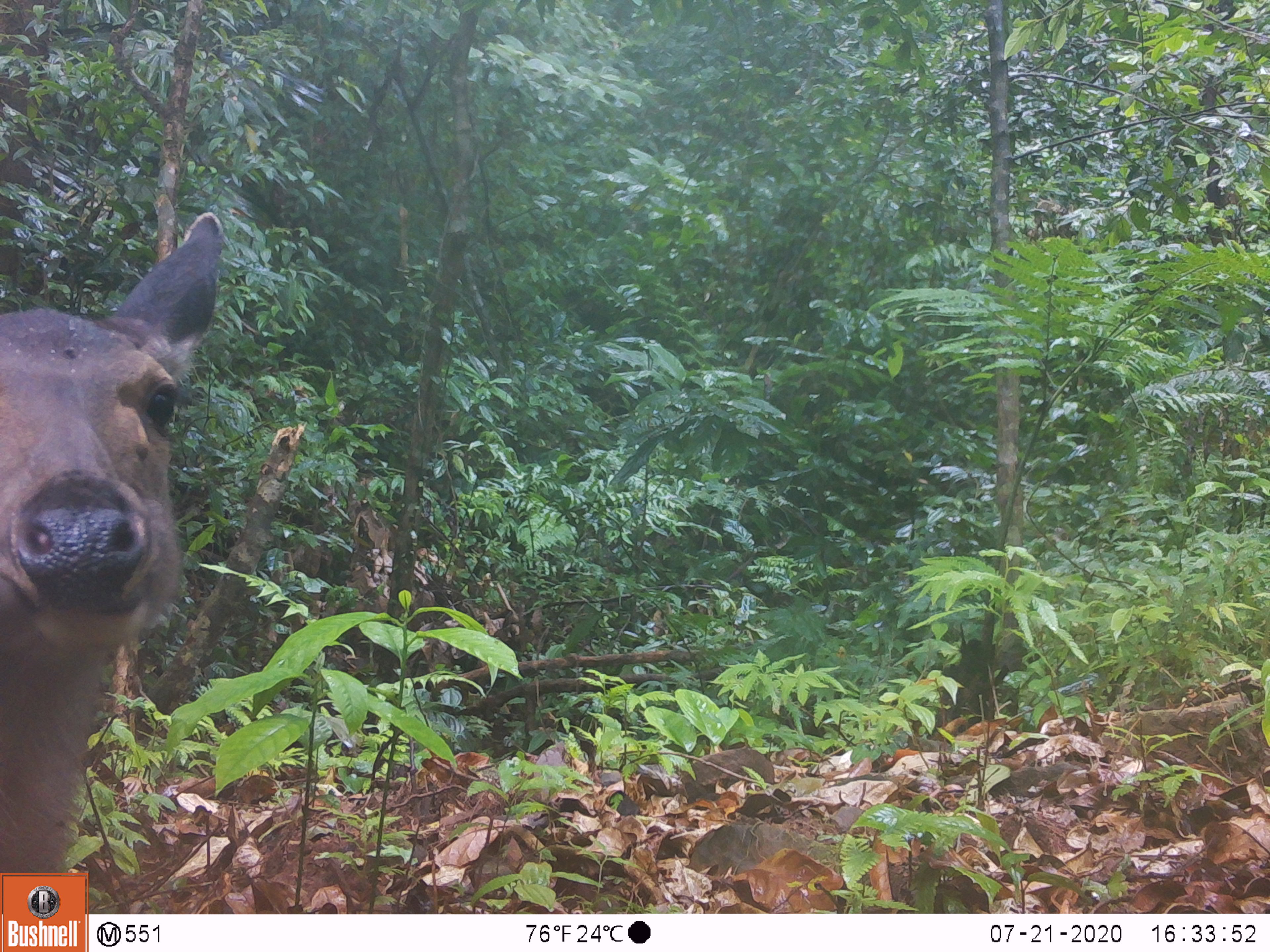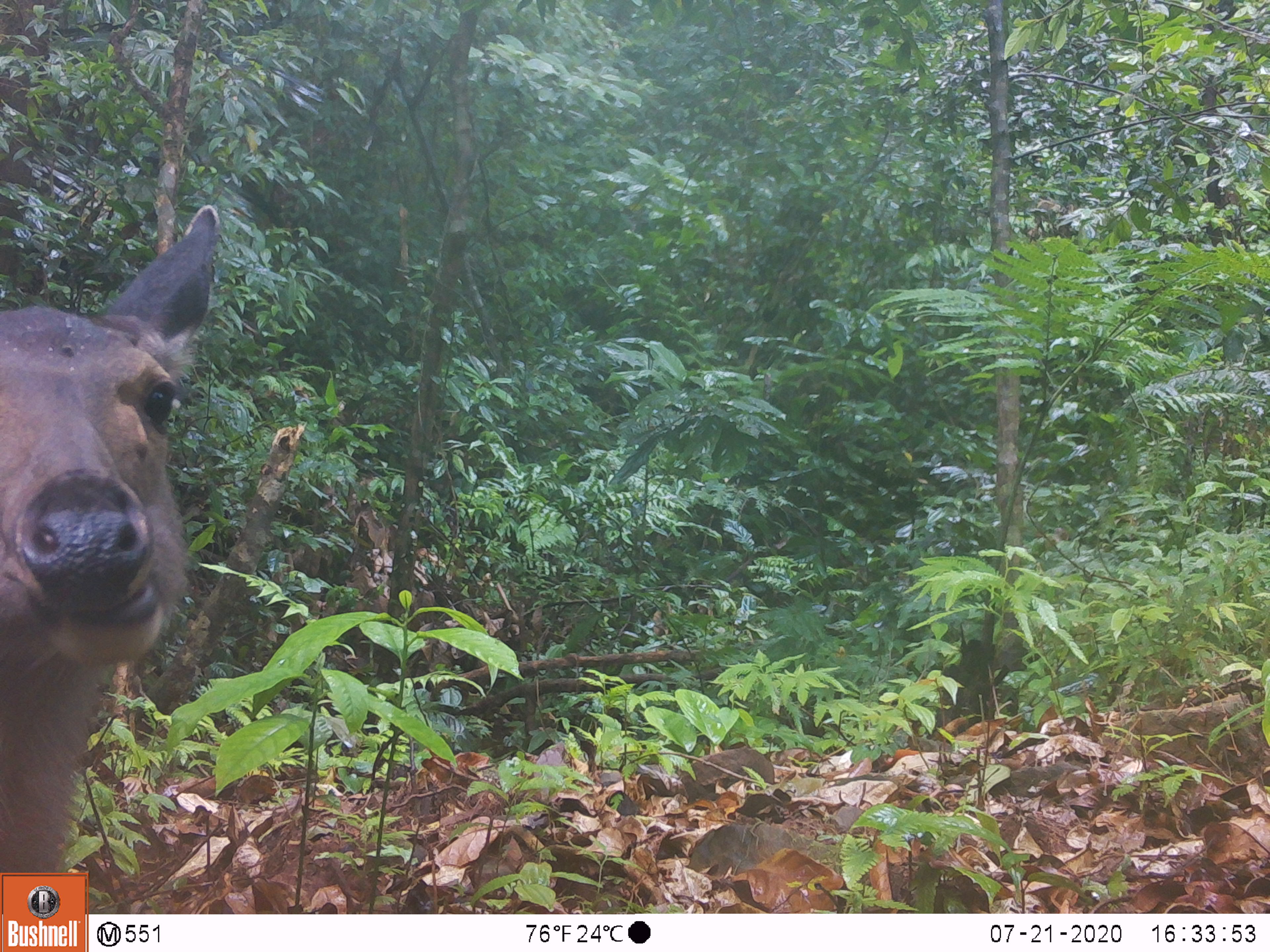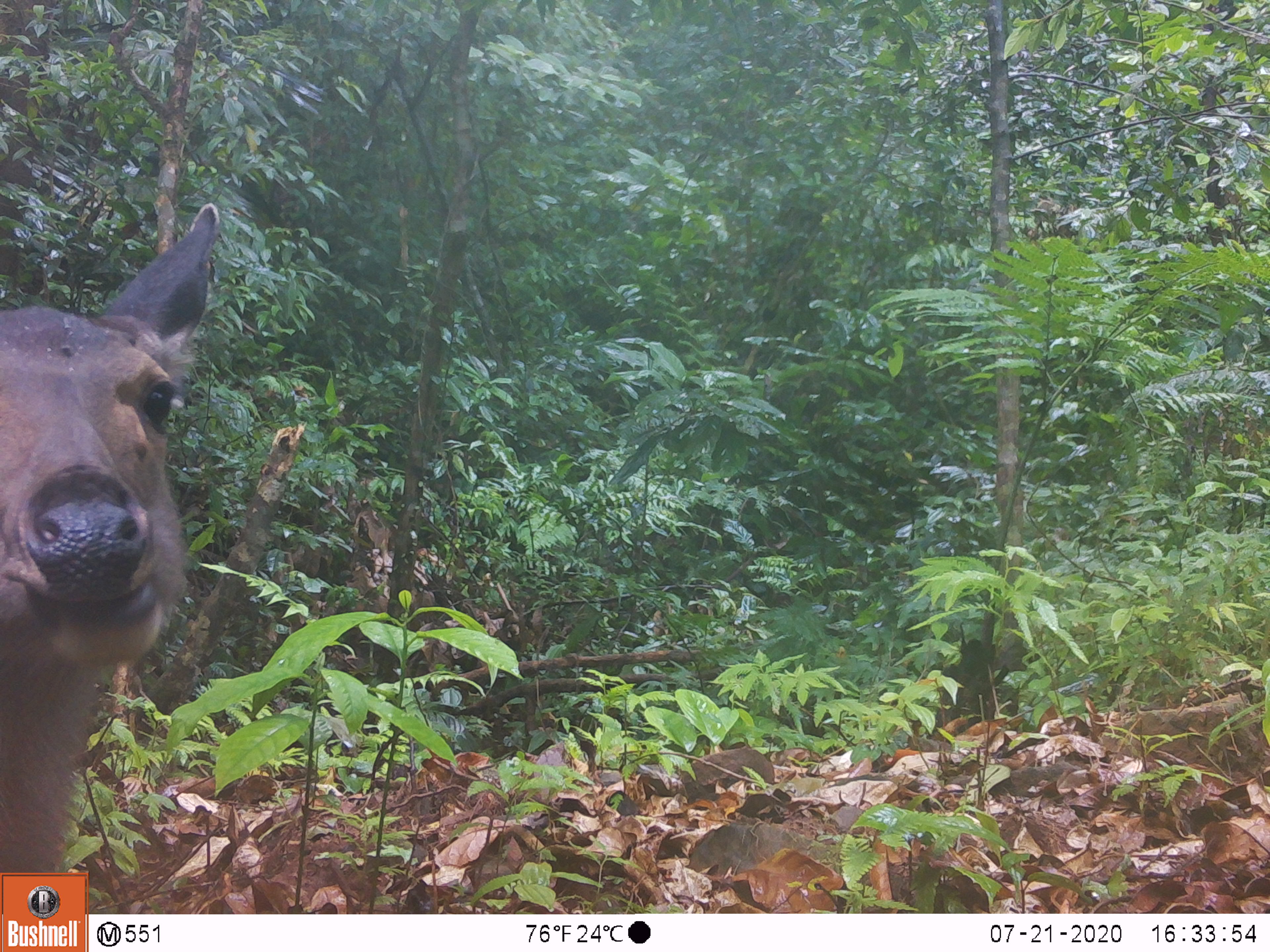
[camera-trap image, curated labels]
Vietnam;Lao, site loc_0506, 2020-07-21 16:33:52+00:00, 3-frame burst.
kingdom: Animalia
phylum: Chordata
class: Mammalia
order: Artiodactyla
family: Cervidae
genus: Rusa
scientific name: Rusa unicolor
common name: sambar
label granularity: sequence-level